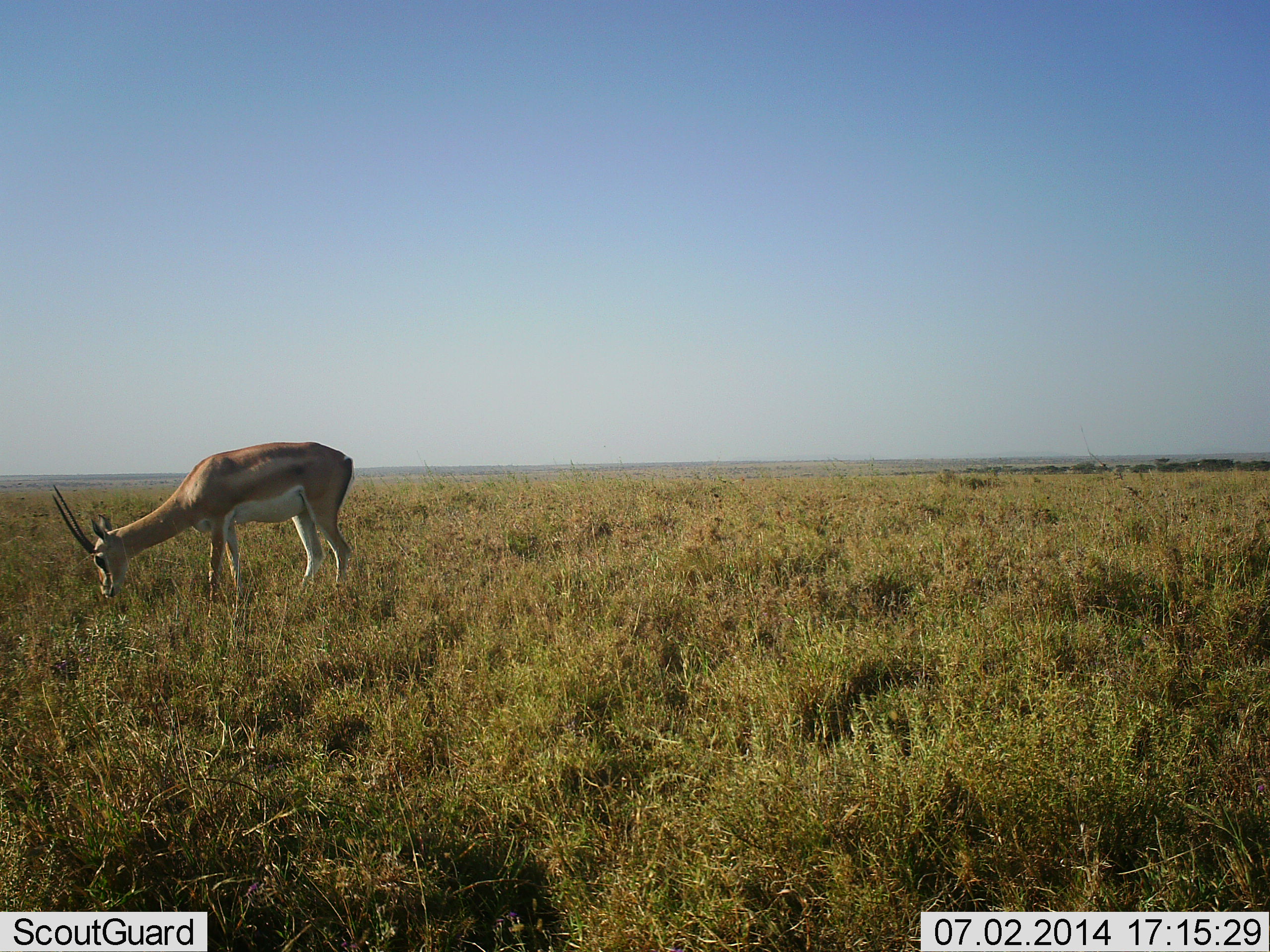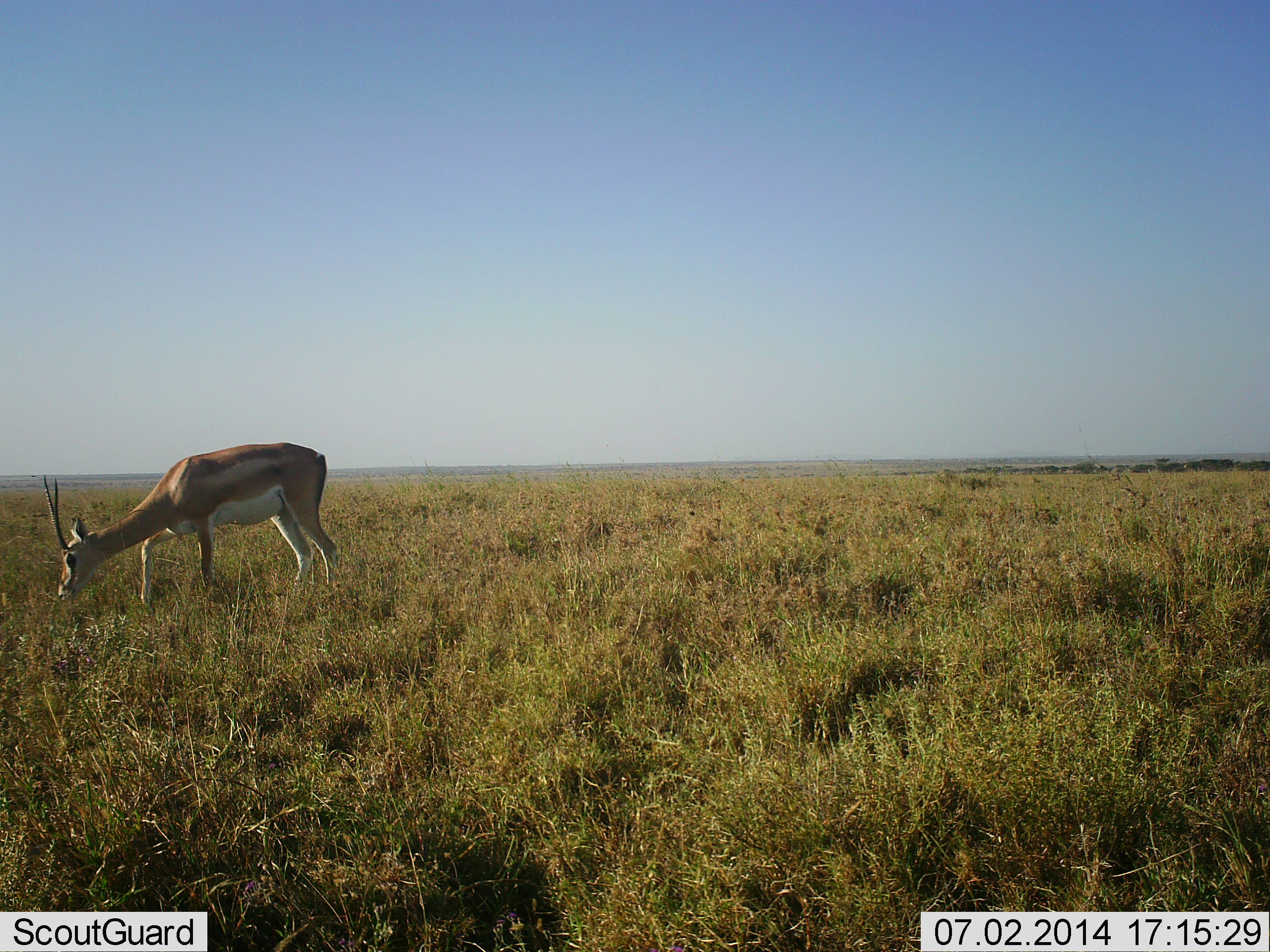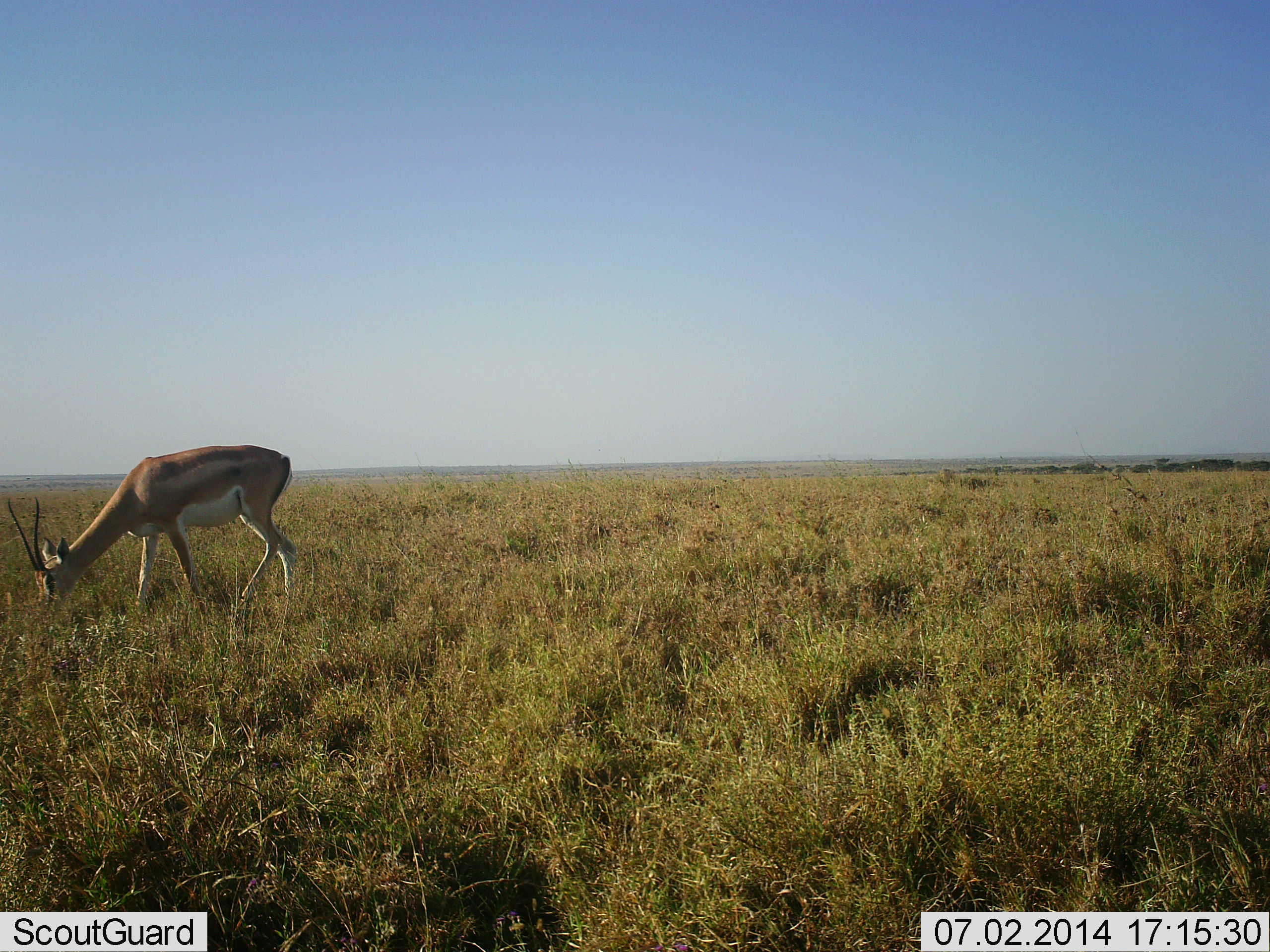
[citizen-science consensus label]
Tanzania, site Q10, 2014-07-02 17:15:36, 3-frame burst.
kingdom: Animalia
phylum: Chordata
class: Mammalia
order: Artiodactyla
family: Bovidae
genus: Nanger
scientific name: Nanger granti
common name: grant's gazelle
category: gazellegrants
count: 1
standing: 20%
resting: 0%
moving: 0%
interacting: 0%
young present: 0%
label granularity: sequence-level